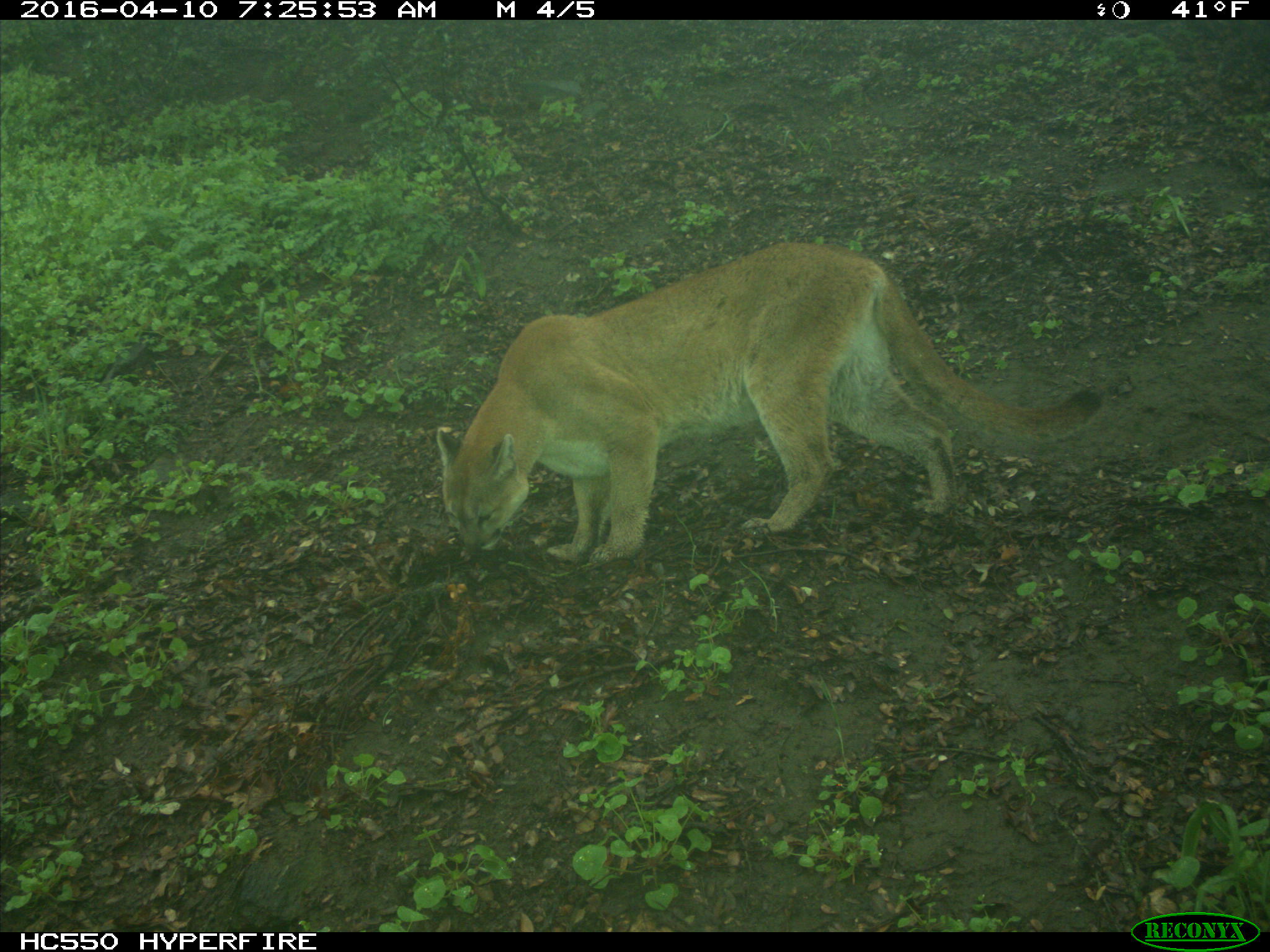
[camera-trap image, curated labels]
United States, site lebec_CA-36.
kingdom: Animalia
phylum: Chordata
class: Mammalia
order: Carnivora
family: Felidae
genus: Puma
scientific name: Puma concolor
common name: mountain lion